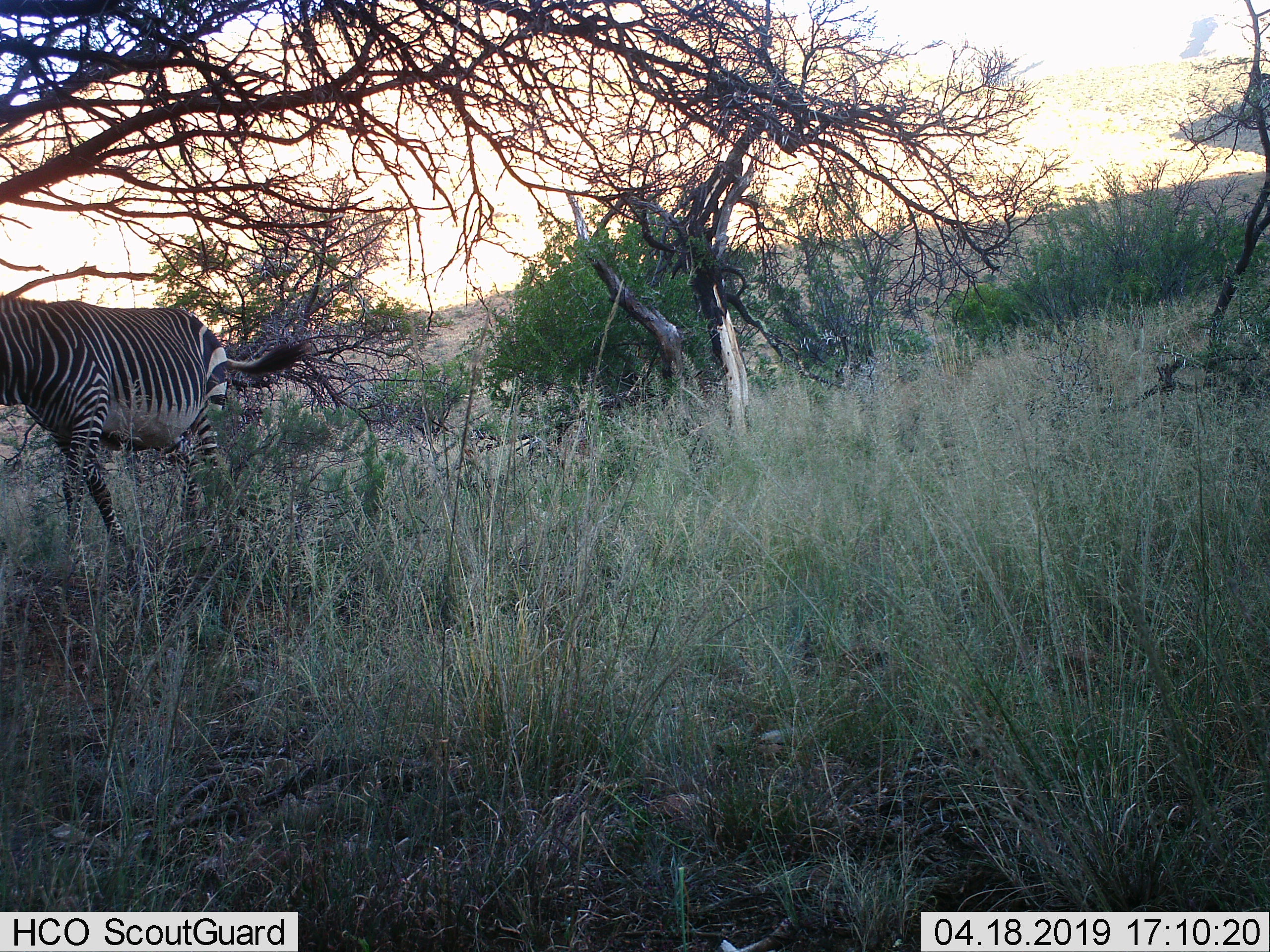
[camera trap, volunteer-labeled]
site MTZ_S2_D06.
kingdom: Animalia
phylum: Chordata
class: Mammalia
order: Perissodactyla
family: Equidae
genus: Equus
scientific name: Equus zebra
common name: mountain zebra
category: zebramountain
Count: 1.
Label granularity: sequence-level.